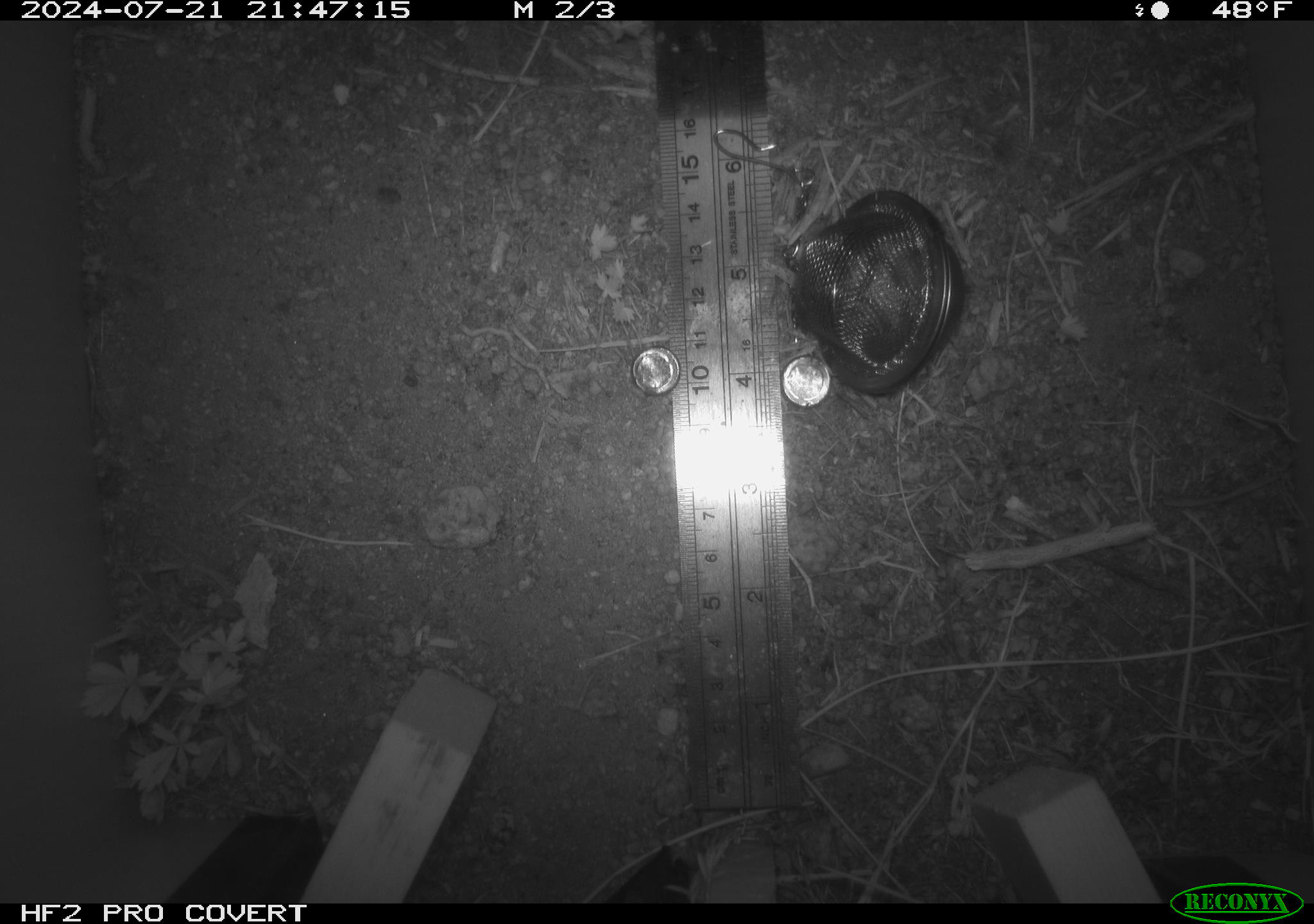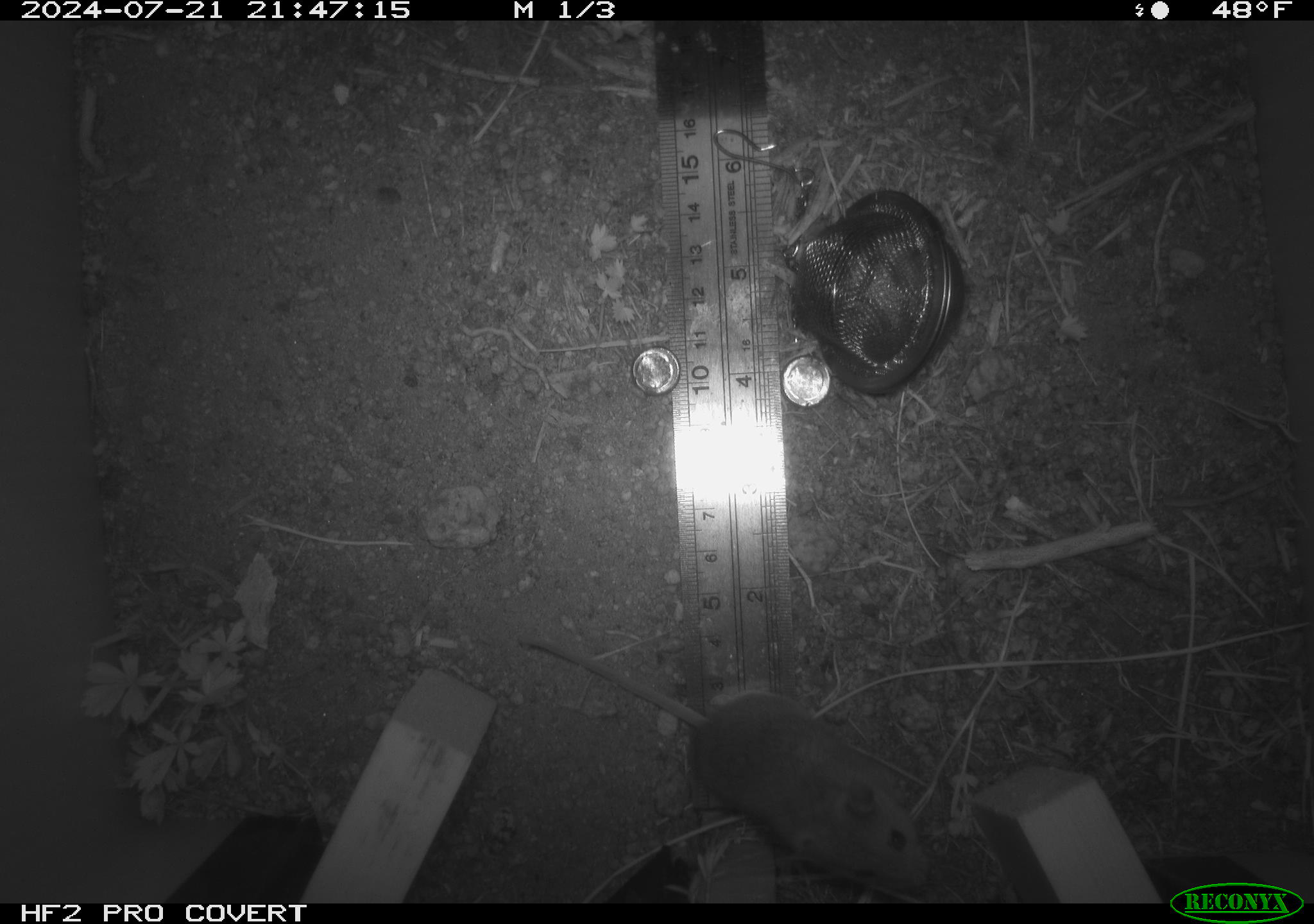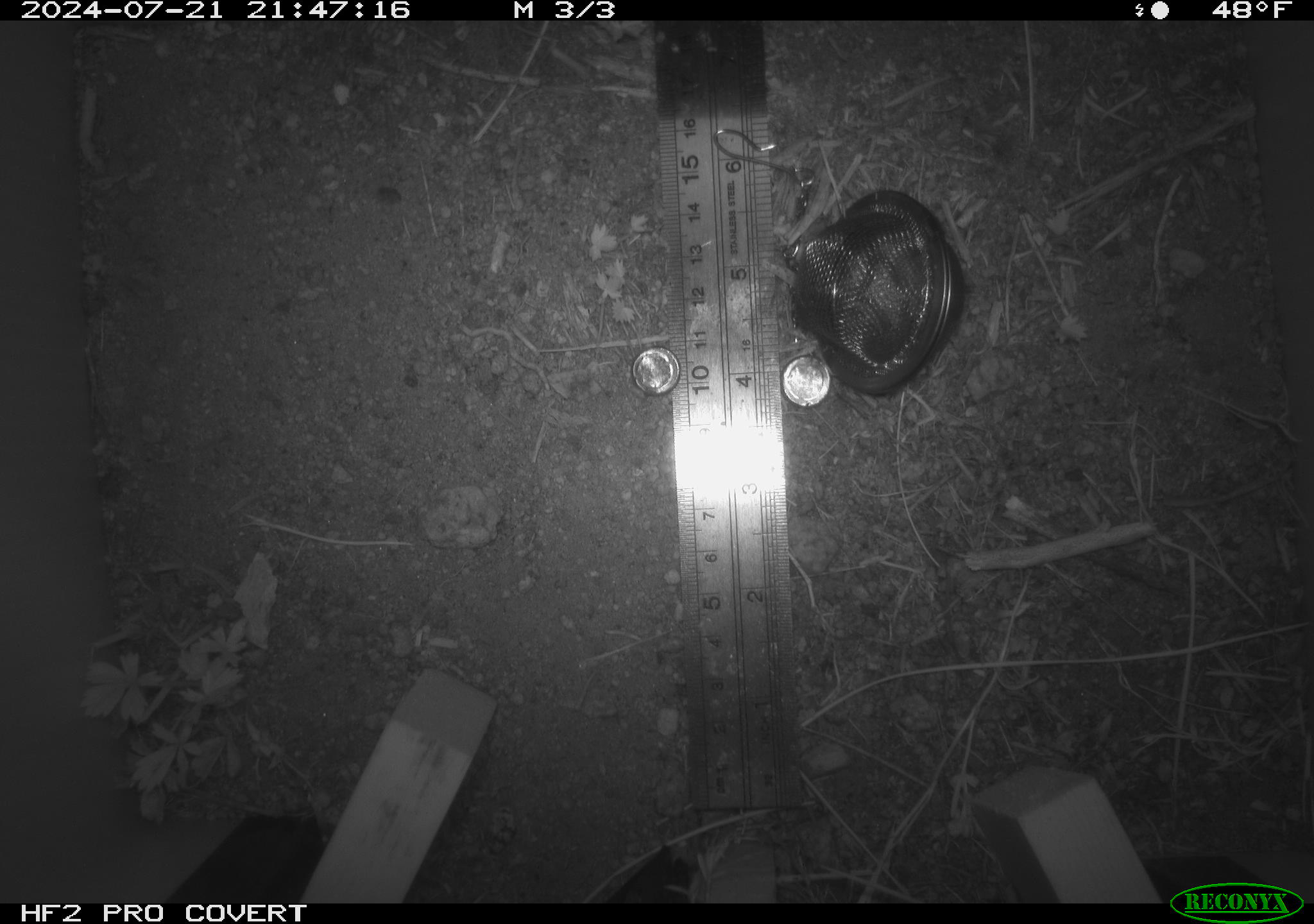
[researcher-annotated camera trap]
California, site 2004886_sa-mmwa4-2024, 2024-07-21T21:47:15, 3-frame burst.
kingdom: Animalia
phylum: Chordata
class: Mammalia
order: Rodentia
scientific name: Rodentia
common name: mouse species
Mouse species (Rodentia).